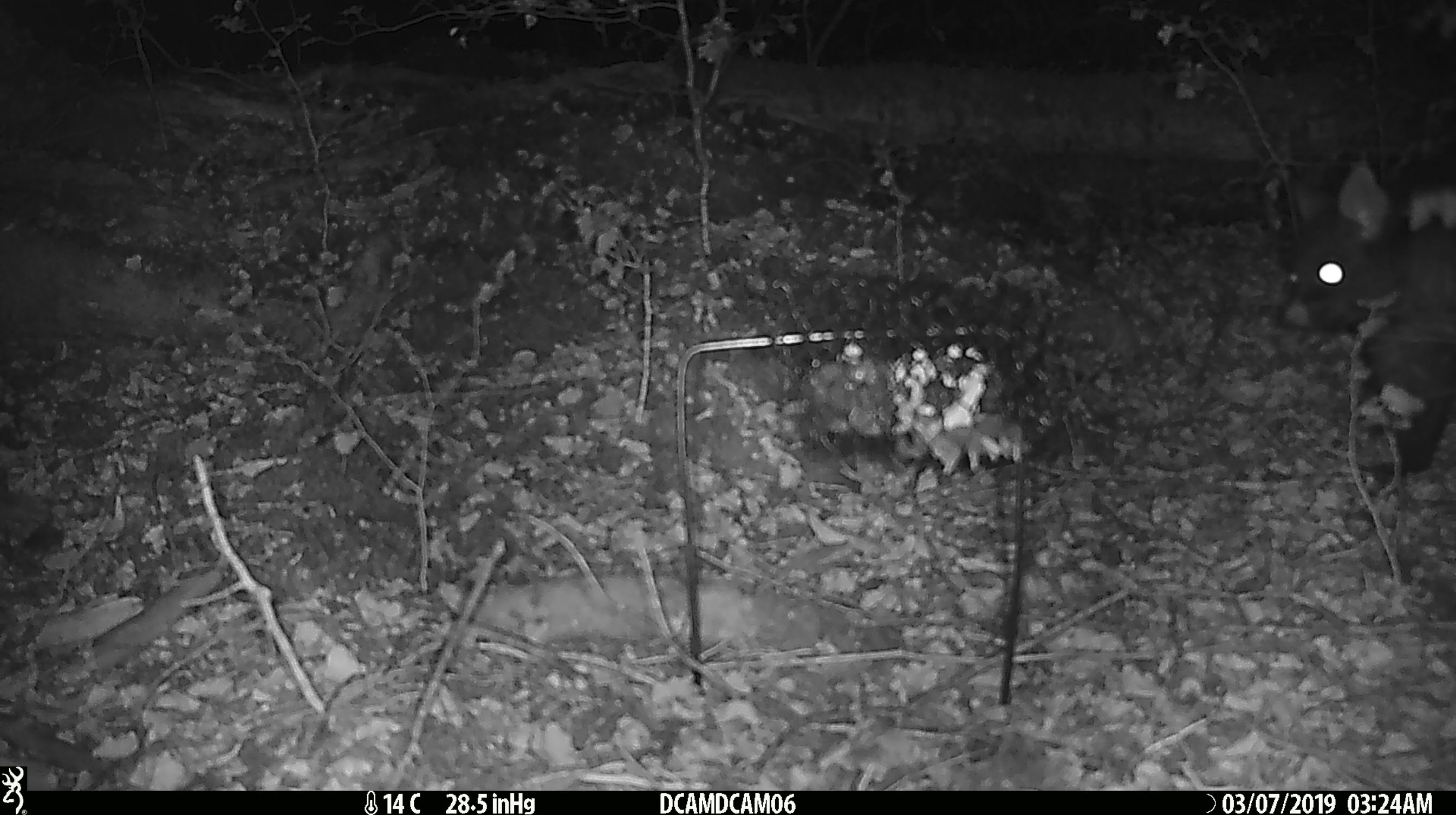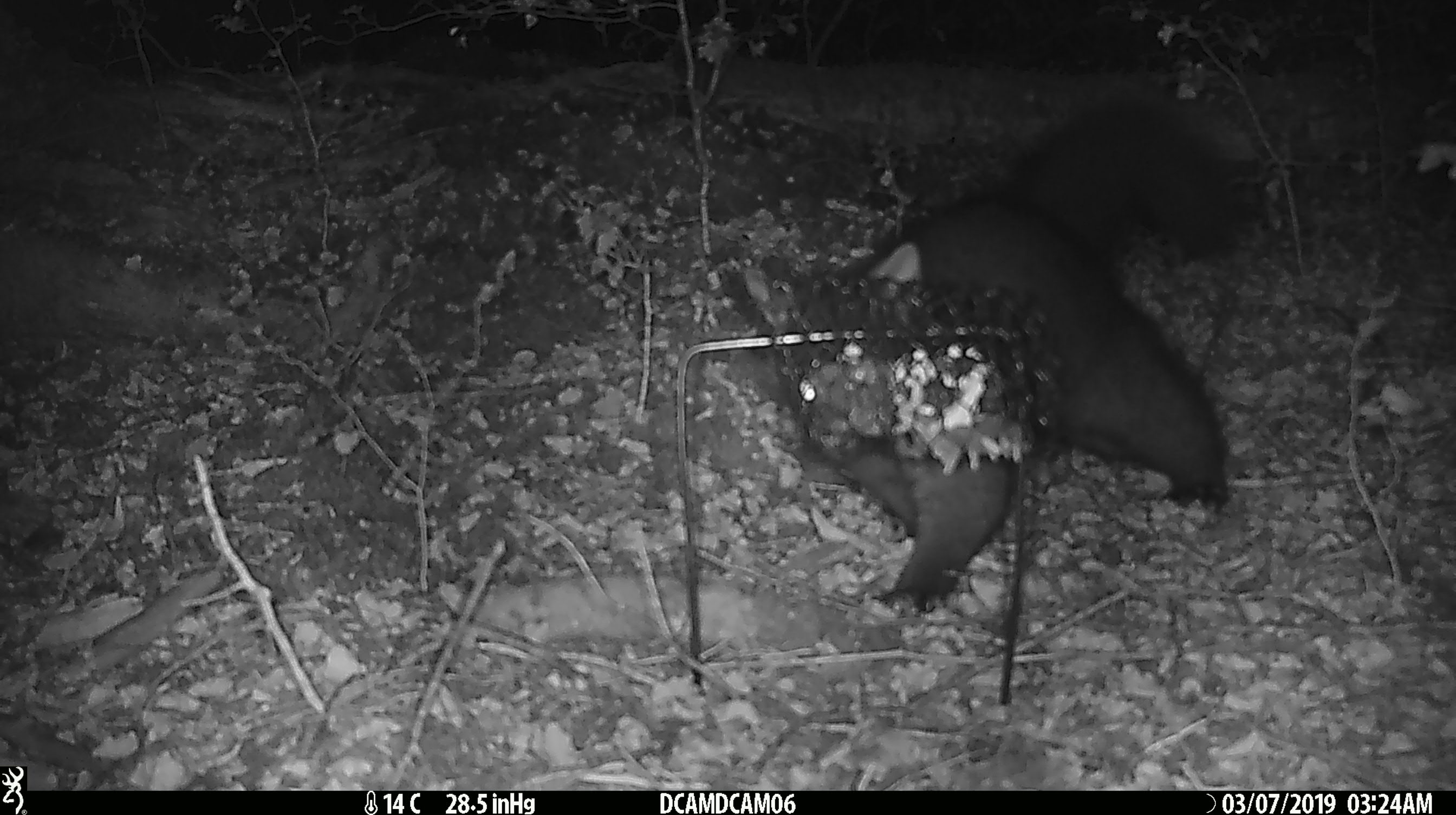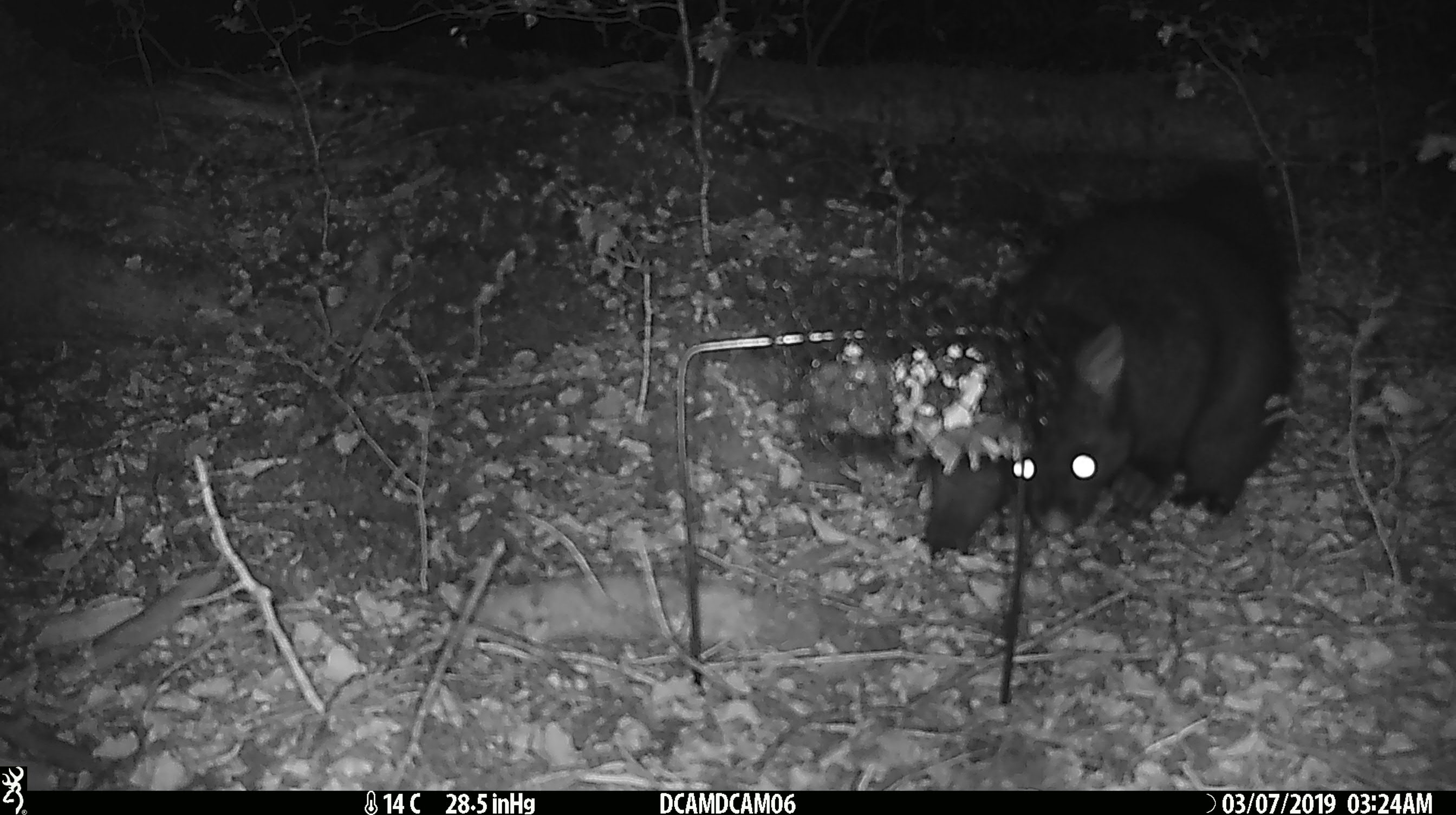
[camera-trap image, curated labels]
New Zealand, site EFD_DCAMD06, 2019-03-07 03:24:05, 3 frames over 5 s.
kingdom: Animalia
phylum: Chordata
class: Mammalia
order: Diprotodontia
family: Phalangeridae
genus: Trichosurus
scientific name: Trichosurus vulpecula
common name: common brushtail possum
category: possum